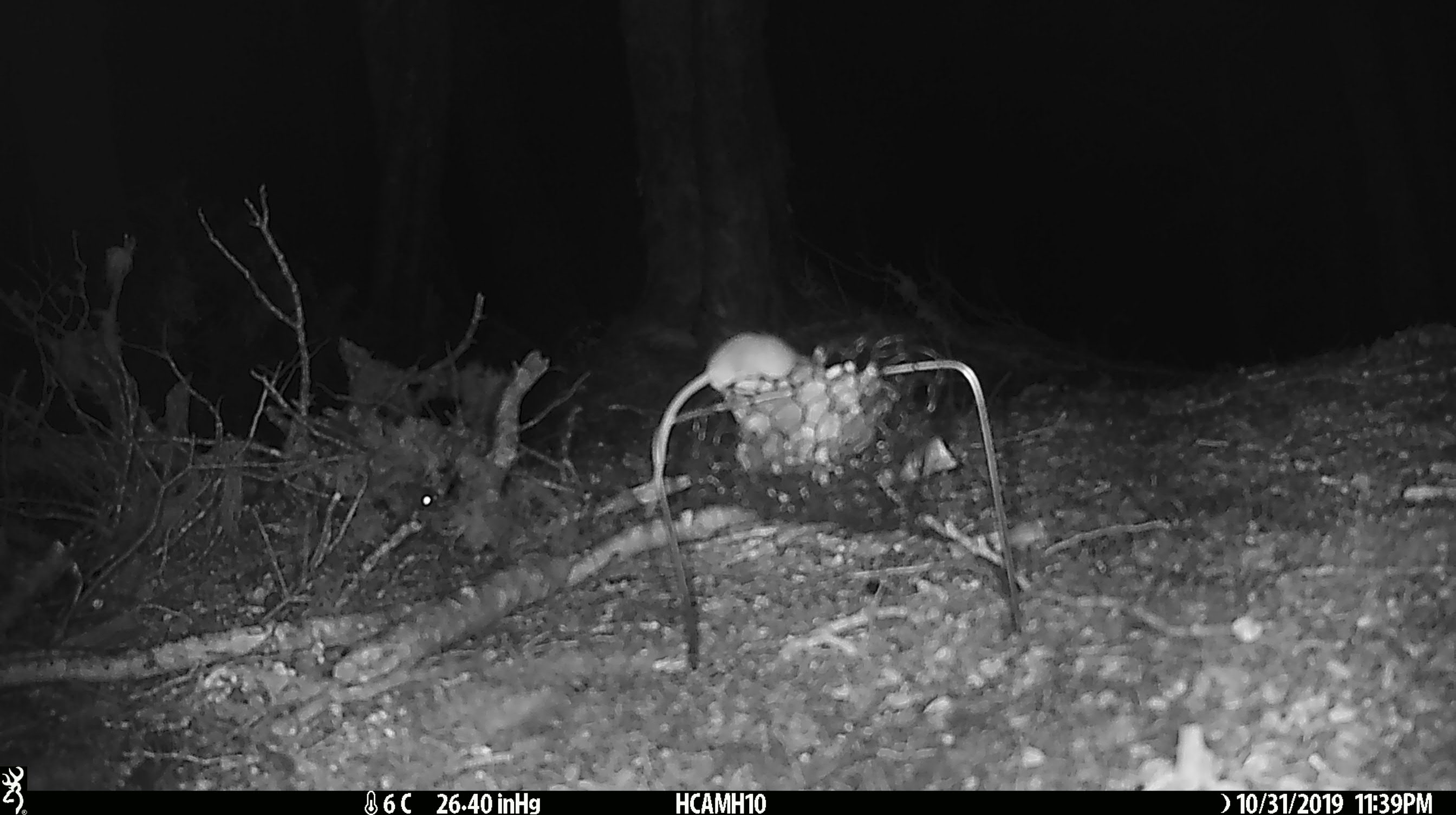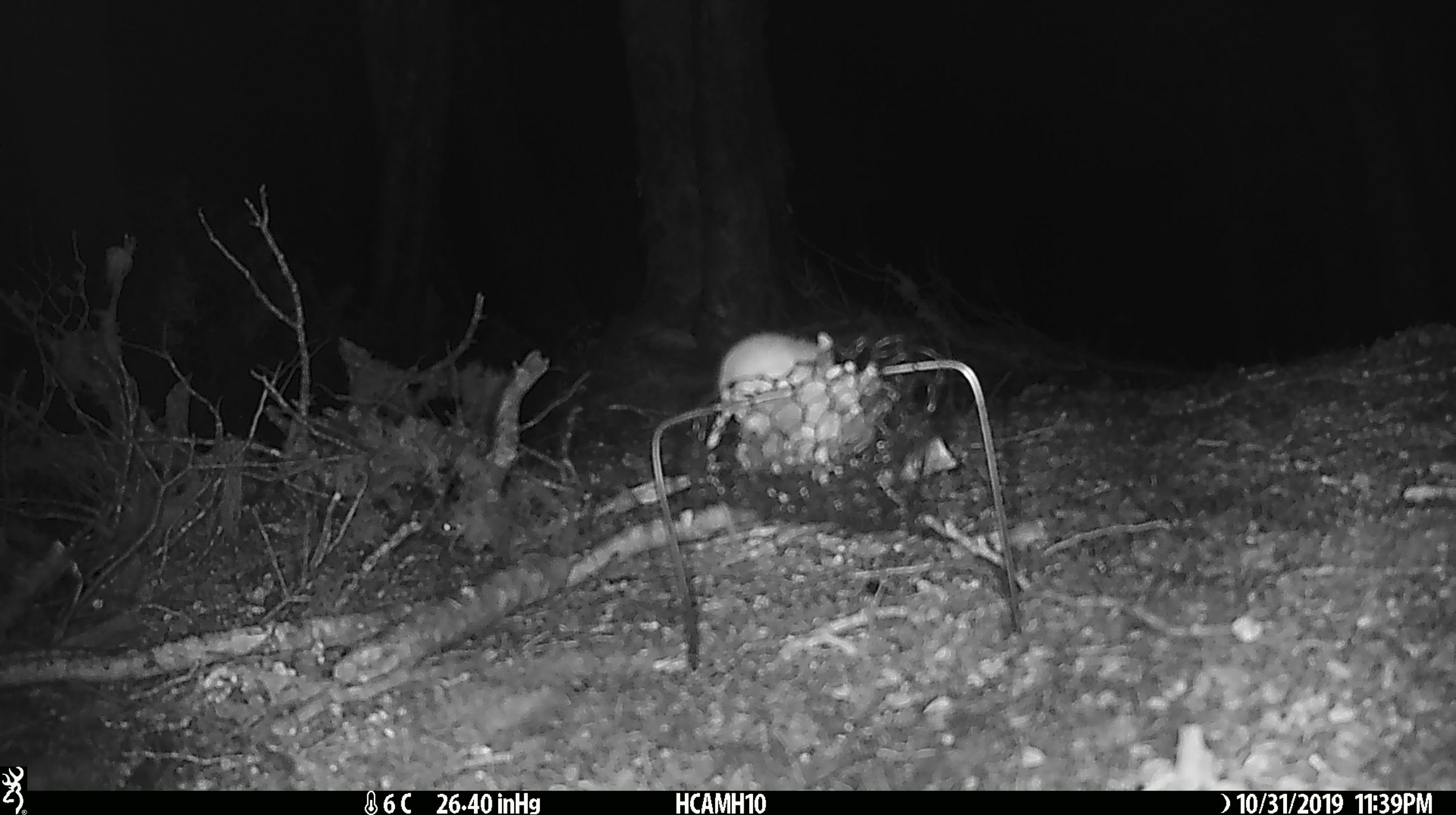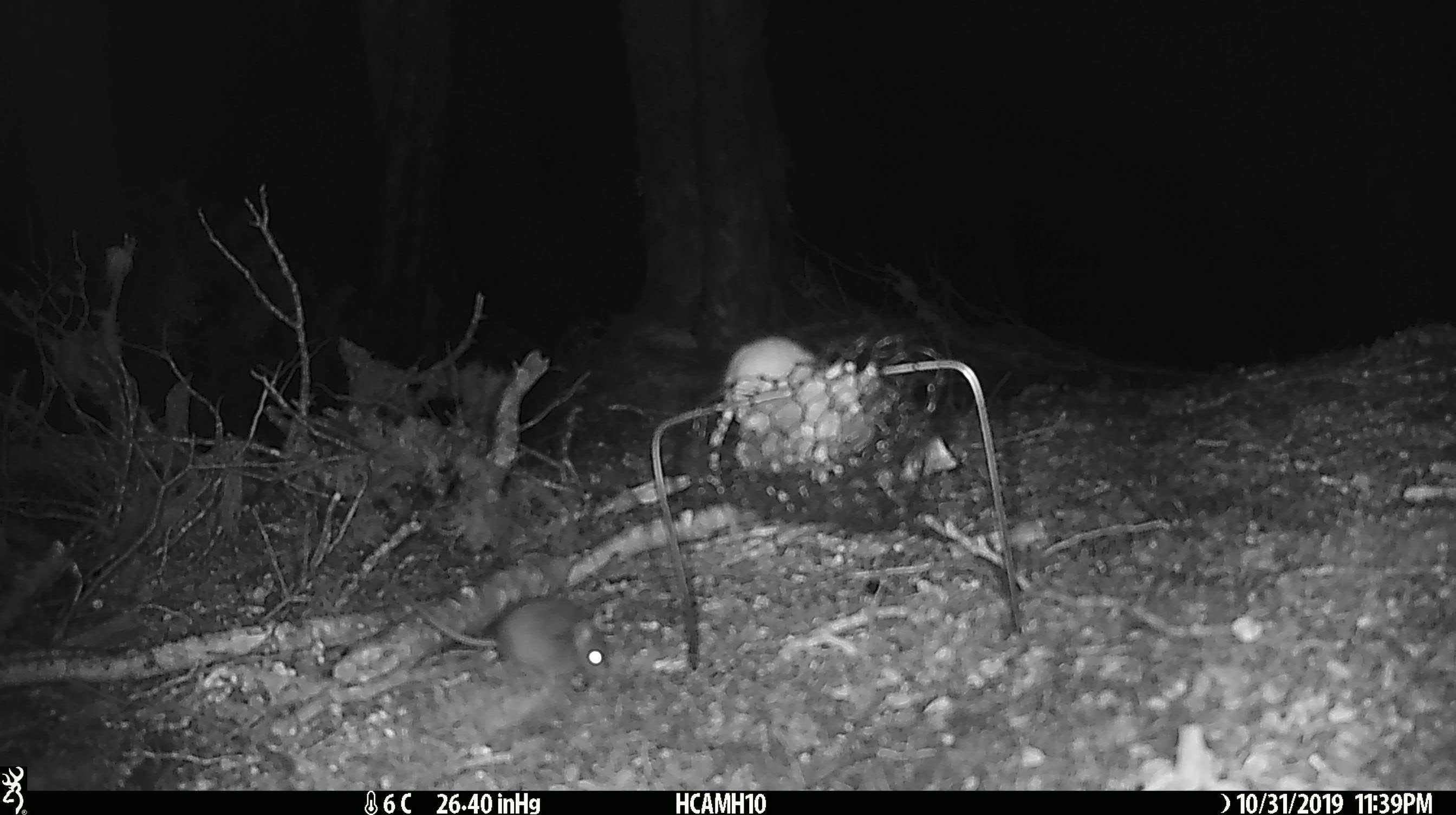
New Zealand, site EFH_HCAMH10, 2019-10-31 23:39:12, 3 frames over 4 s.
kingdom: Animalia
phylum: Chordata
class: Mammalia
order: Rodentia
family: Muridae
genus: Mus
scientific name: Mus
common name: mouse